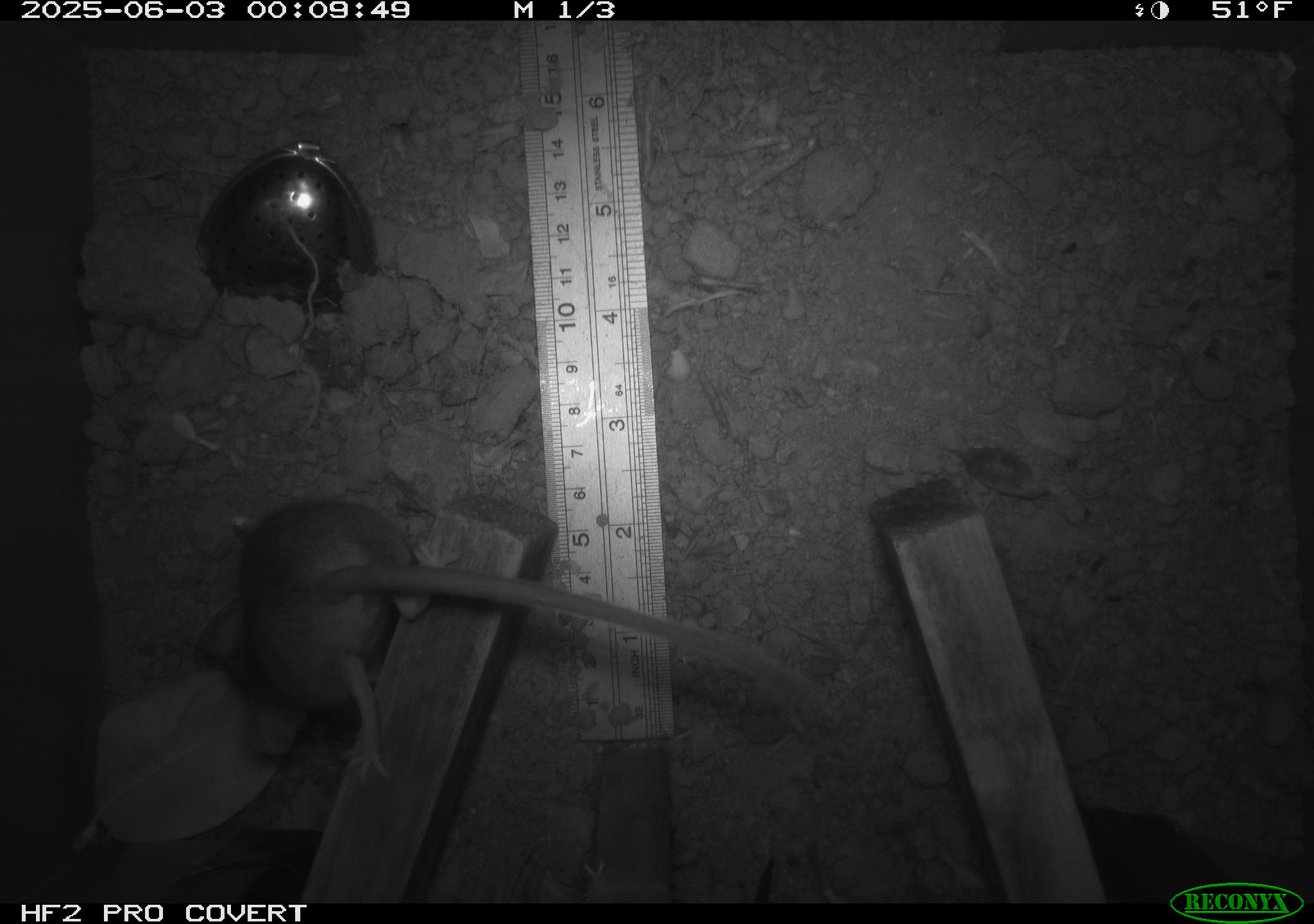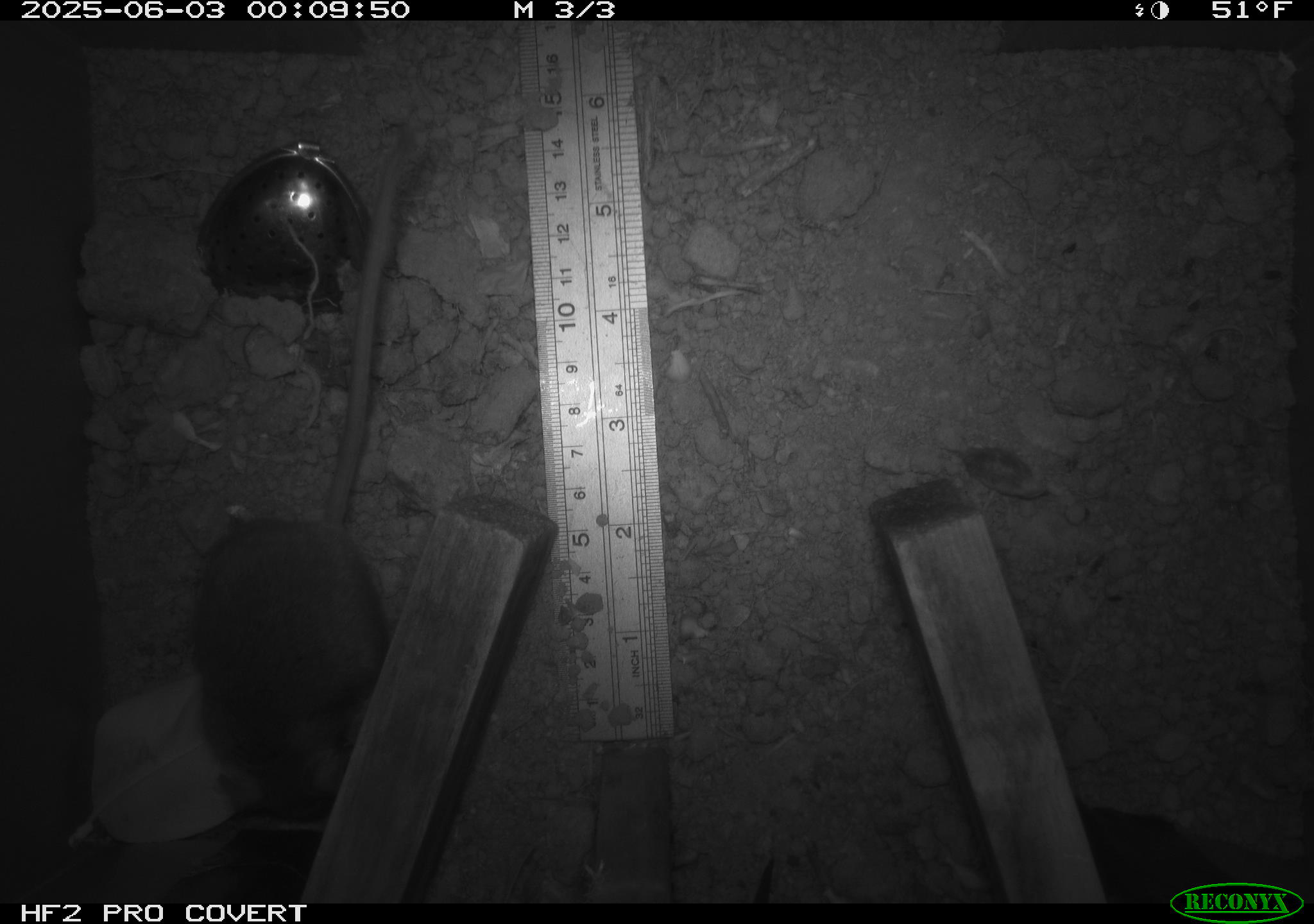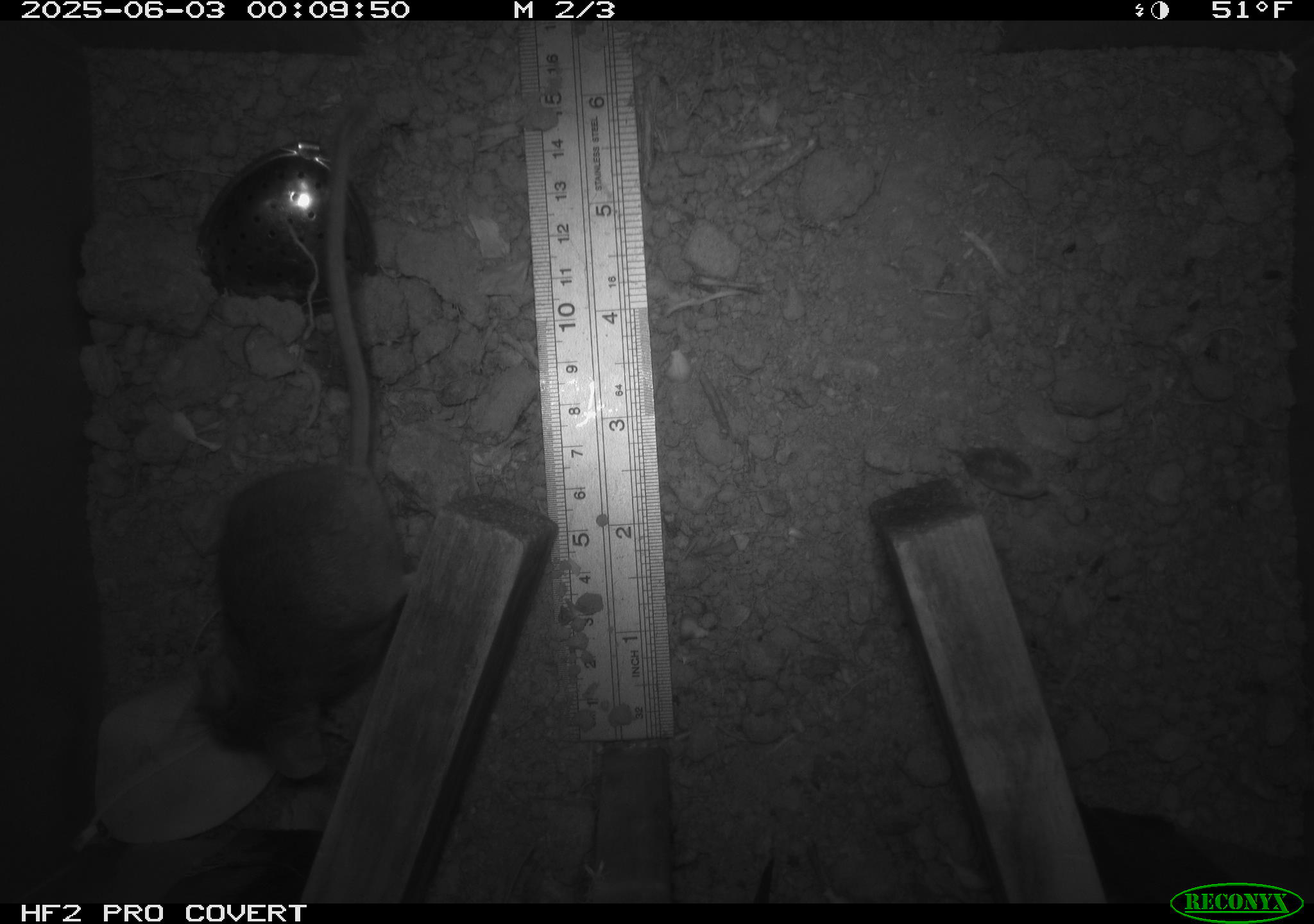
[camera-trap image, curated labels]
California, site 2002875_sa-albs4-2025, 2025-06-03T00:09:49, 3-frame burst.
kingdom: Animalia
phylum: Chordata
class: Mammalia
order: Rodentia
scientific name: Rodentia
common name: mouse species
Mouse species (Rodentia).